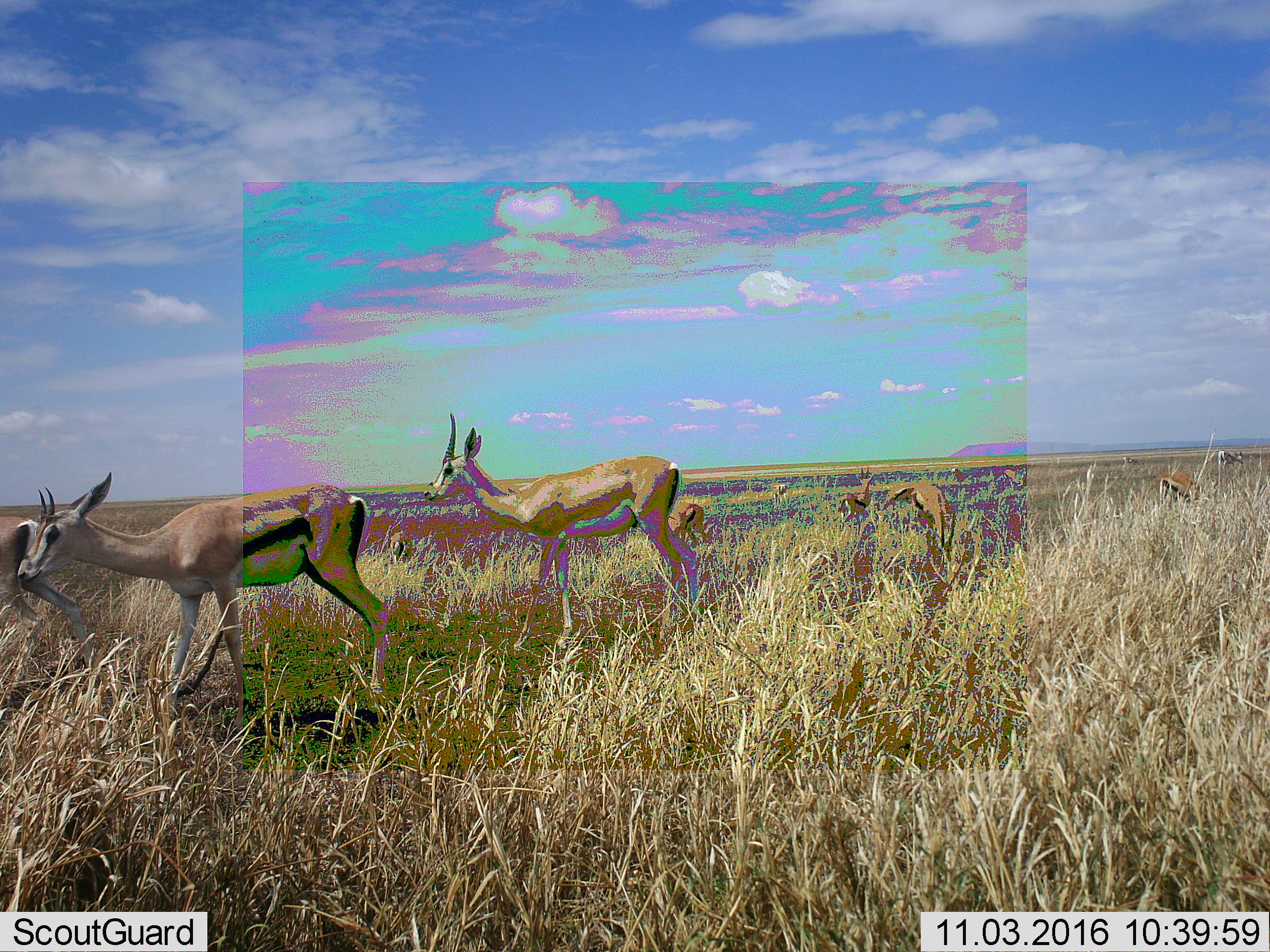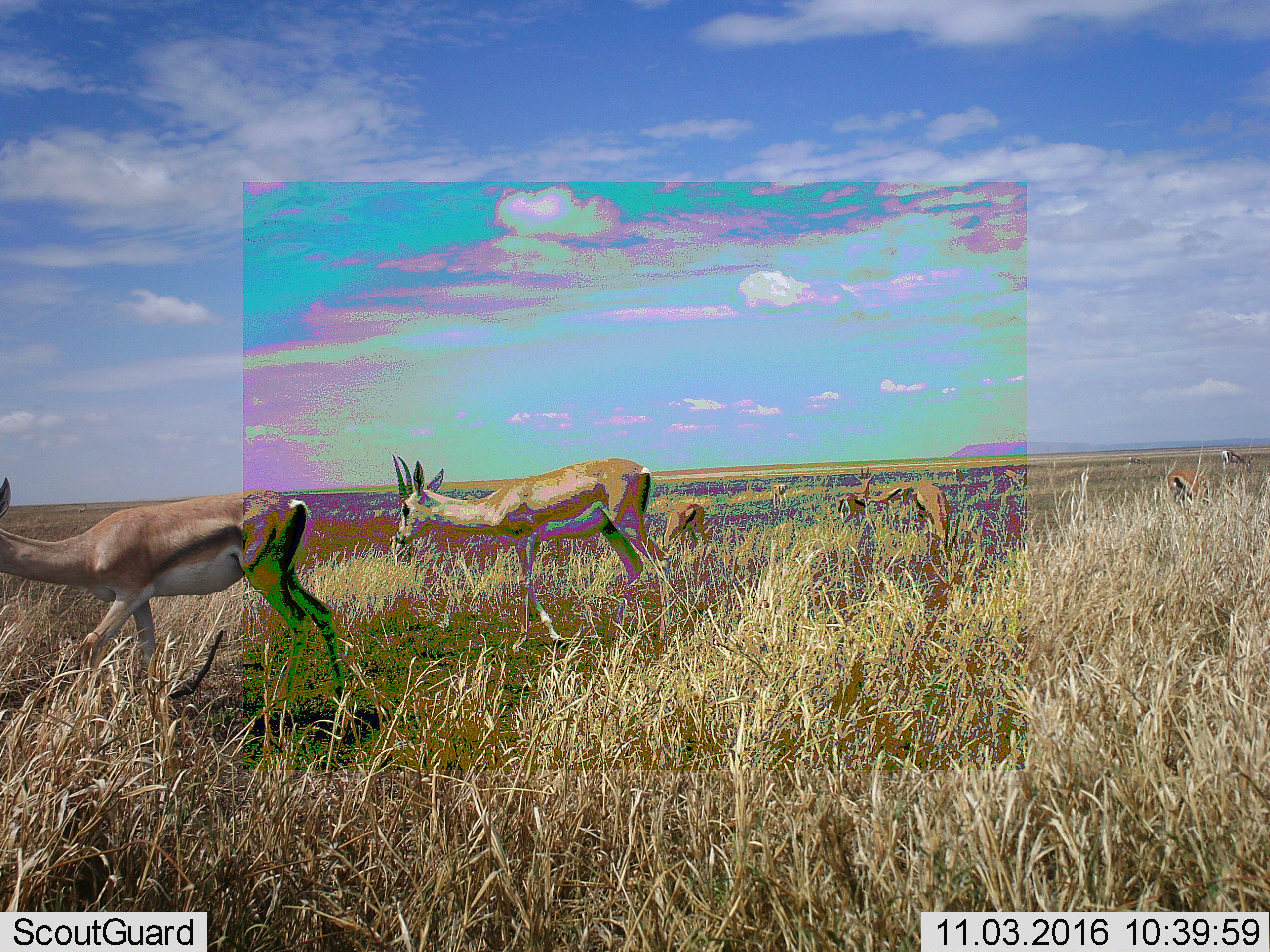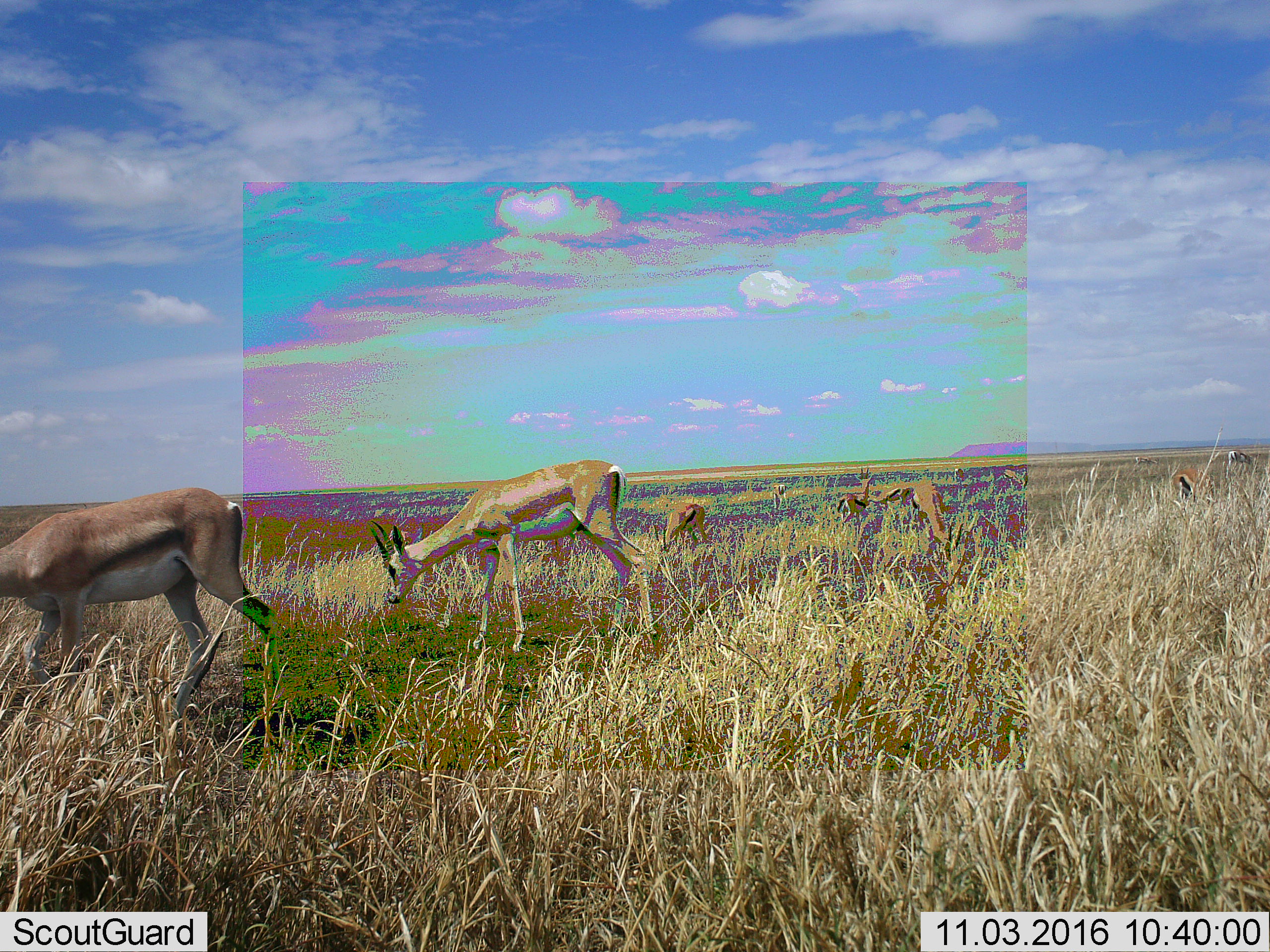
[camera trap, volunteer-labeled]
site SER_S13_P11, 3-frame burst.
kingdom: Animalia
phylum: Chordata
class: Mammalia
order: Artiodactyla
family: Bovidae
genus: Eudorcas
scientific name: Eudorcas thomsonii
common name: thomson's gazelle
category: gazellethomsons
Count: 7.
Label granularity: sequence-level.